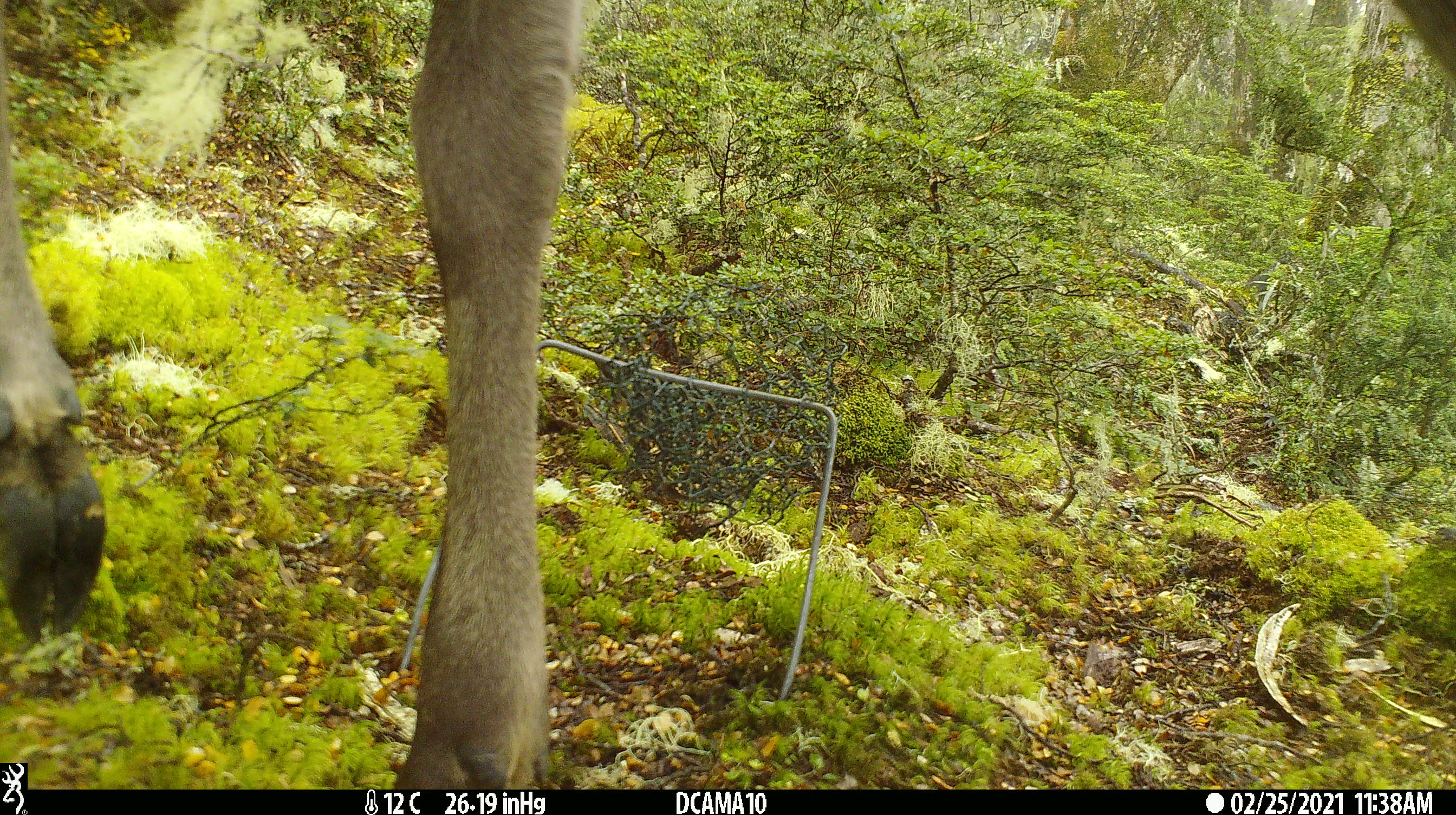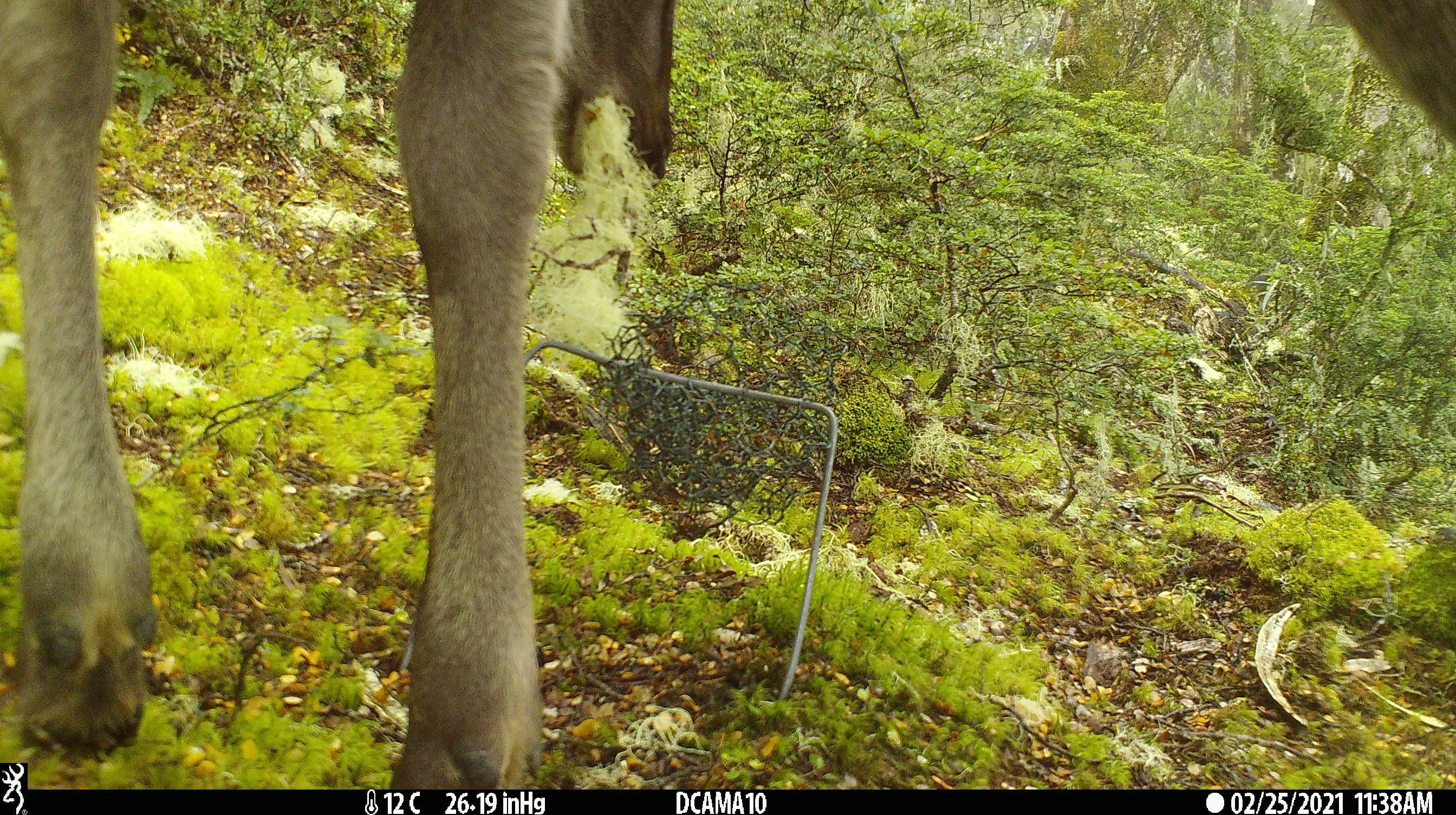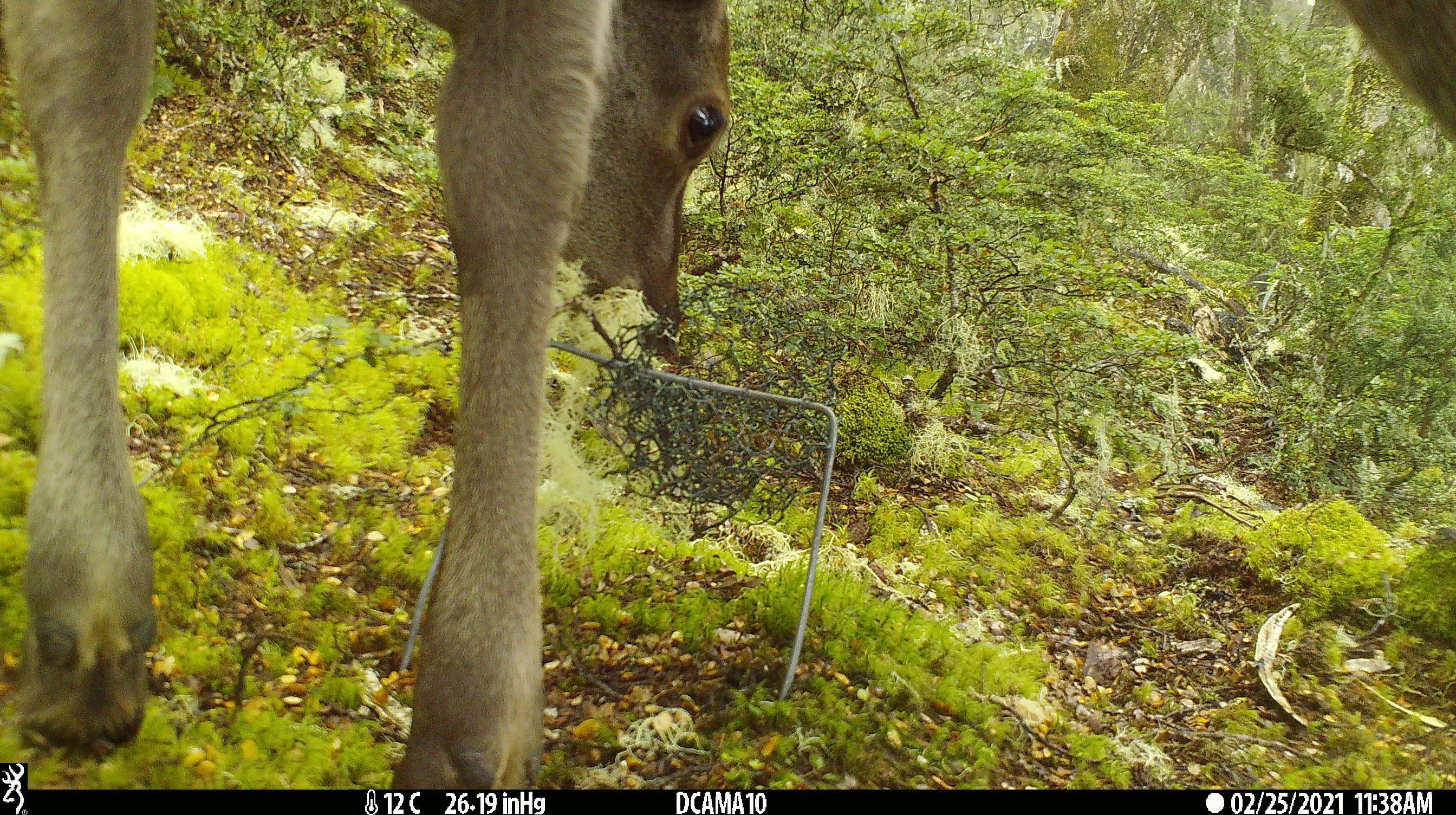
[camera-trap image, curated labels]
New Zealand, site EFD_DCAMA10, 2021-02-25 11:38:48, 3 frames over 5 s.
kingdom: Animalia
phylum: Chordata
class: Mammalia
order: Artiodactyla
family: Cervidae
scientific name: Cervidae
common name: deer